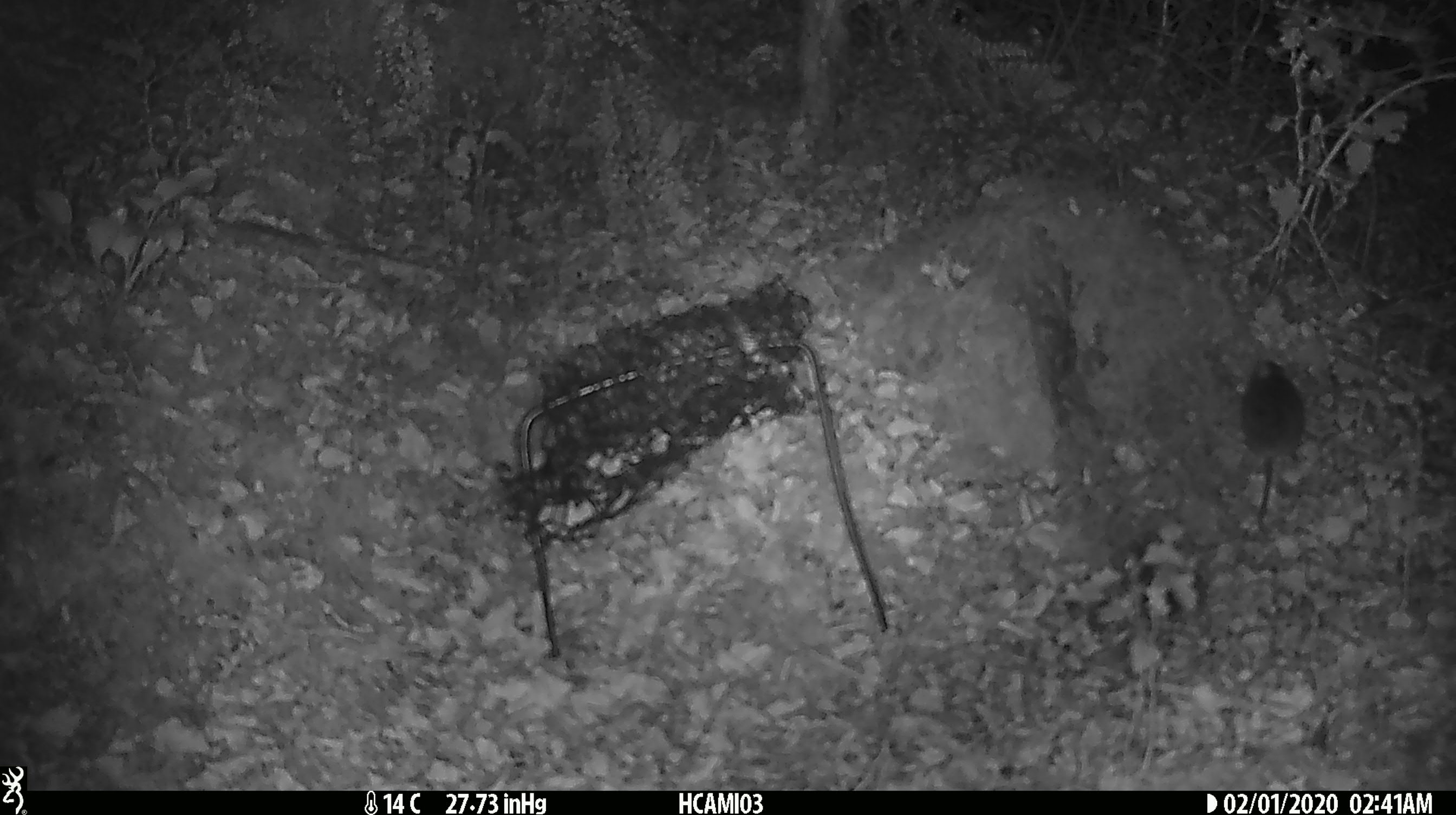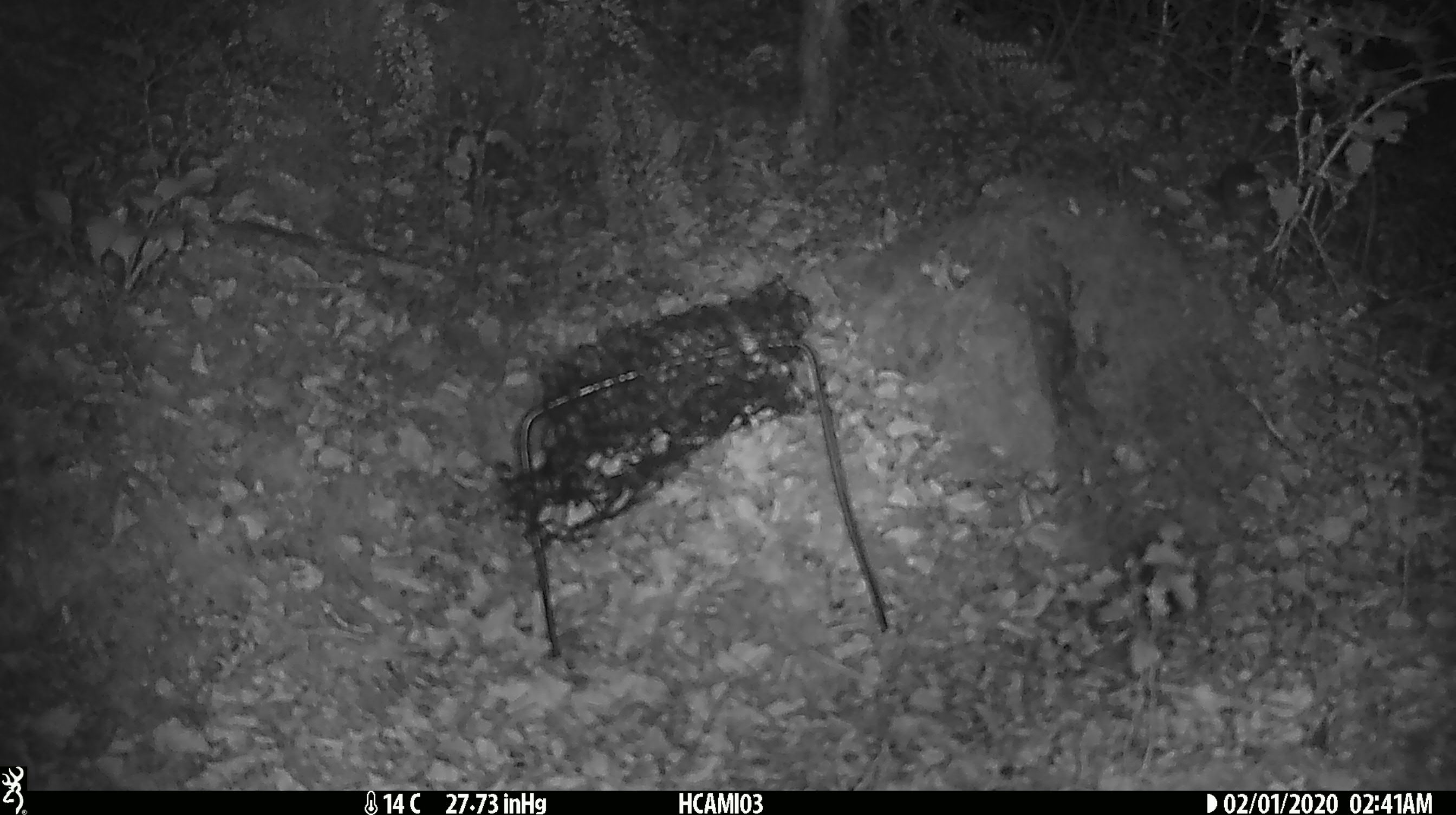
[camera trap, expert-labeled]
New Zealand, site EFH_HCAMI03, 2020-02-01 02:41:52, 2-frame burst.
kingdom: Animalia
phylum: Chordata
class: Mammalia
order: Rodentia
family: Muridae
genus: Mus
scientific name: Mus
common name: mouse